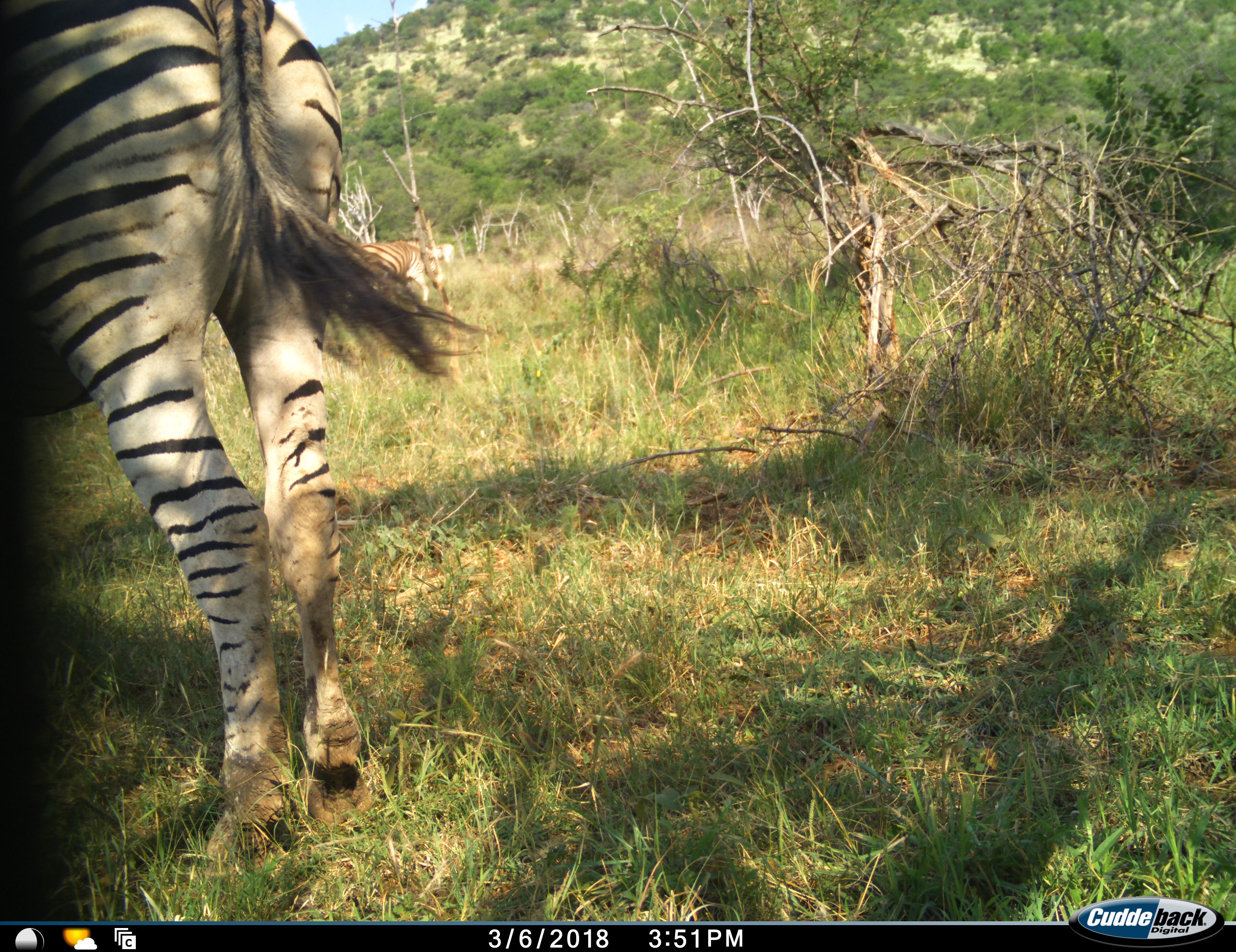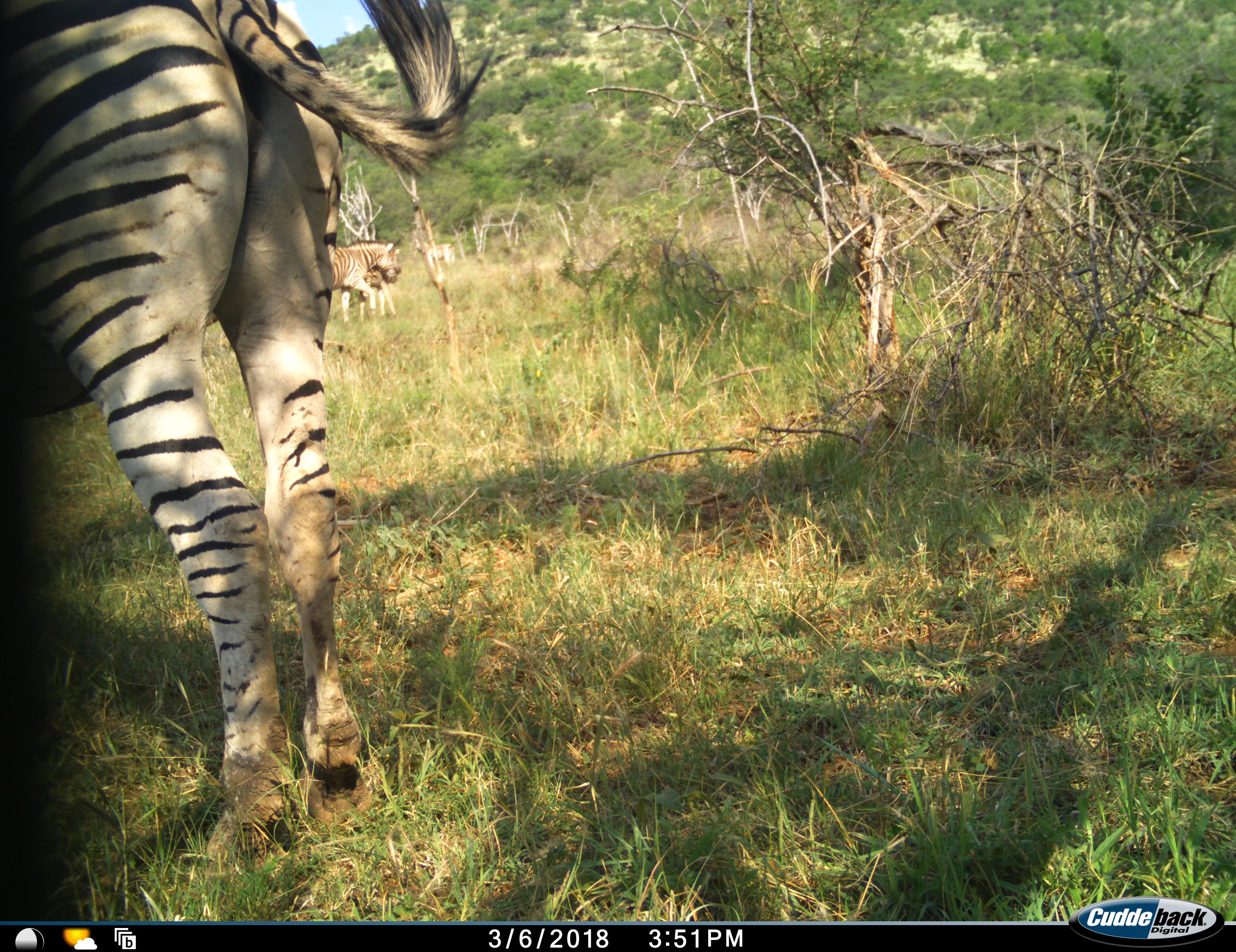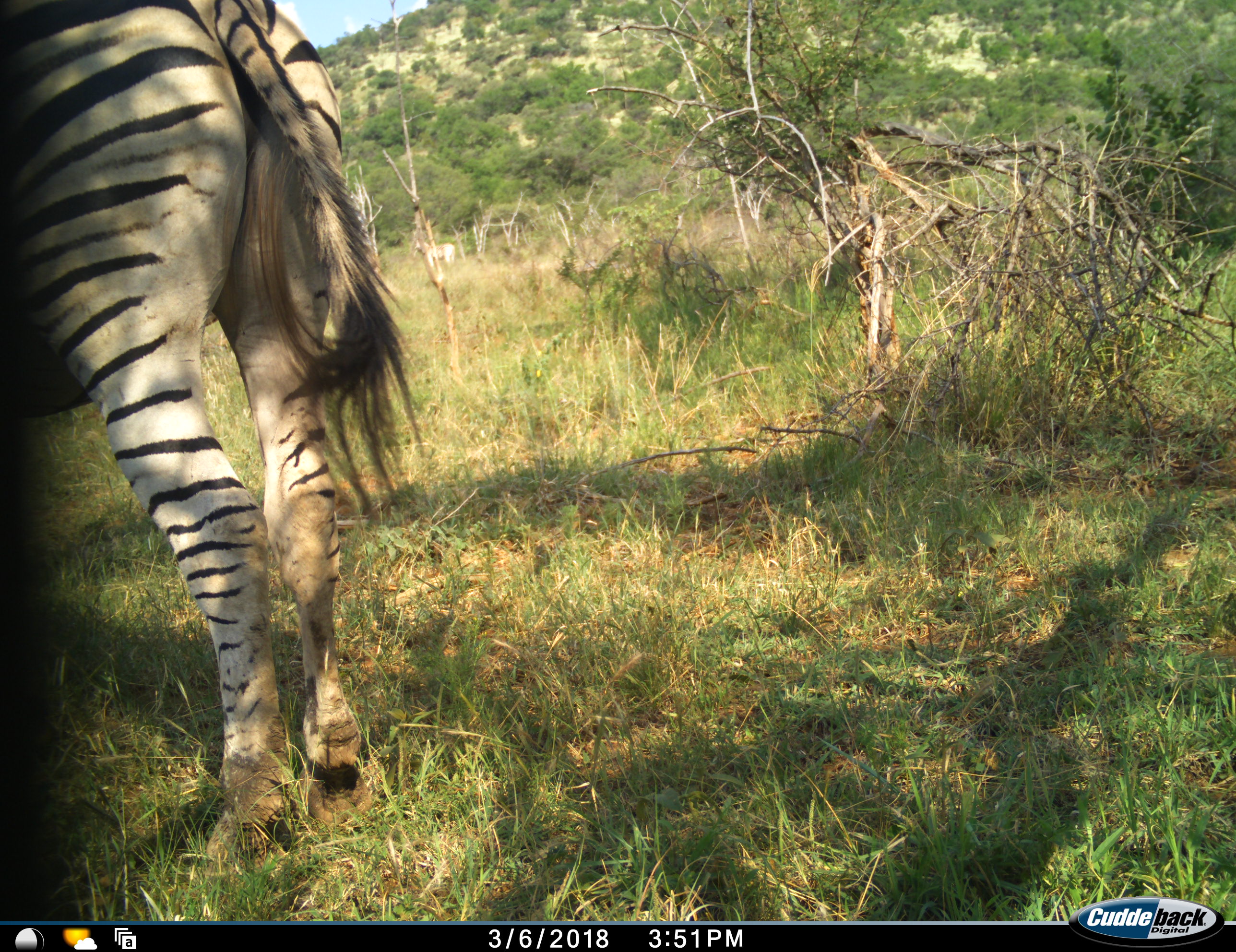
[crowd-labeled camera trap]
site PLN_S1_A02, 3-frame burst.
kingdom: Animalia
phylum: Chordata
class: Mammalia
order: Perissodactyla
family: Equidae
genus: Equus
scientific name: Equus quagga burchellii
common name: burchell's zebra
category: zebraburchells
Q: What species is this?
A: Zebraburchells (burchell's zebra) (Equus quagga burchellii).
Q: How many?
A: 3.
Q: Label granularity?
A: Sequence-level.